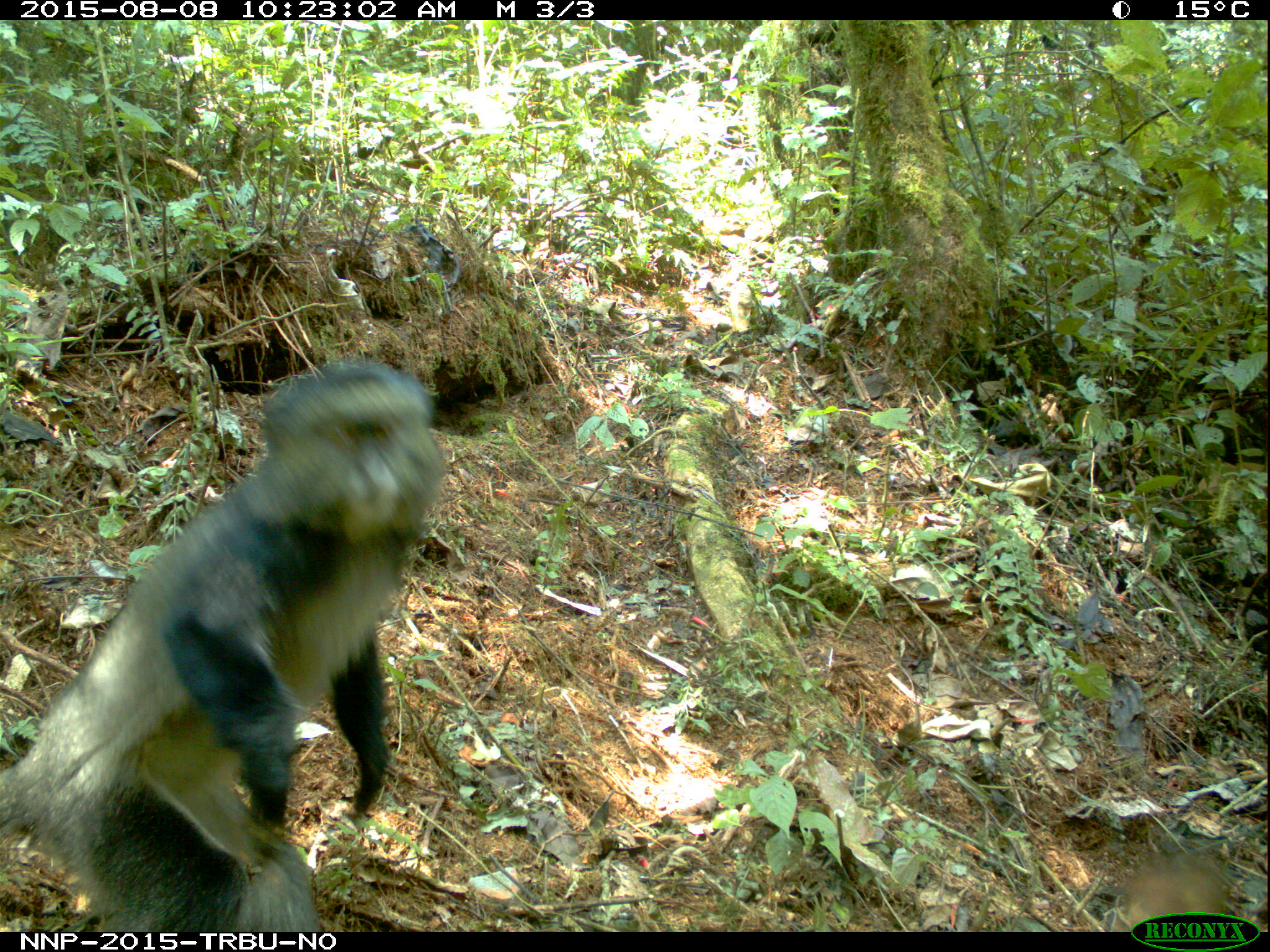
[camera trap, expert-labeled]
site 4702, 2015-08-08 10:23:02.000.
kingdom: Animalia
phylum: Chordata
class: Mammalia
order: Primates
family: Cercopithecidae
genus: Cercopithecus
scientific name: Cercopithecus mitis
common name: blue monkey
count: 1